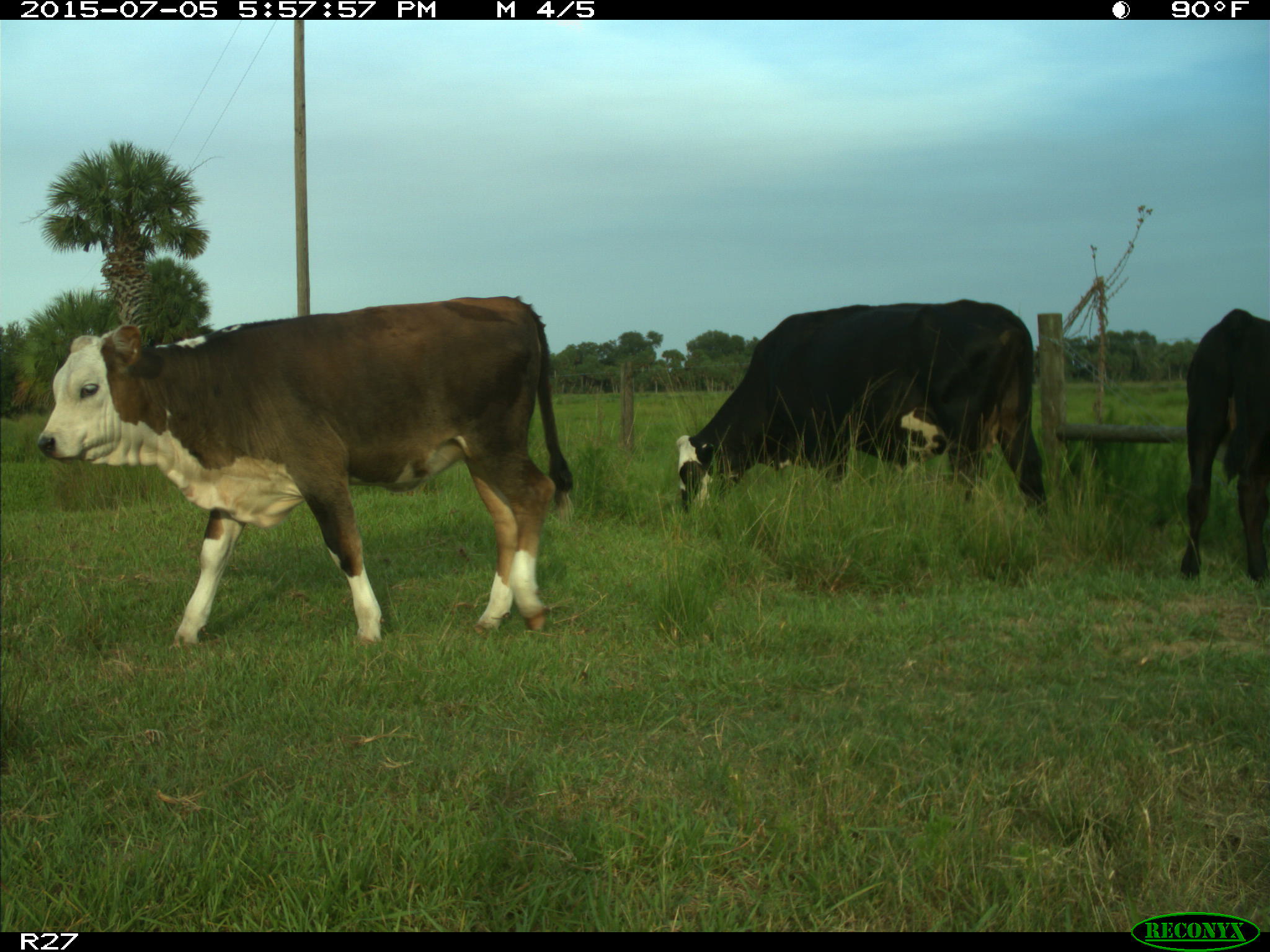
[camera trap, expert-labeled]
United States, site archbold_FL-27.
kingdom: Animalia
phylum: Chordata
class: Mammalia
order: Artiodactyla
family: Bovidae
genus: Bos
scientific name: Bos taurus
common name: domestic cow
Bos taurus (domestic cow).